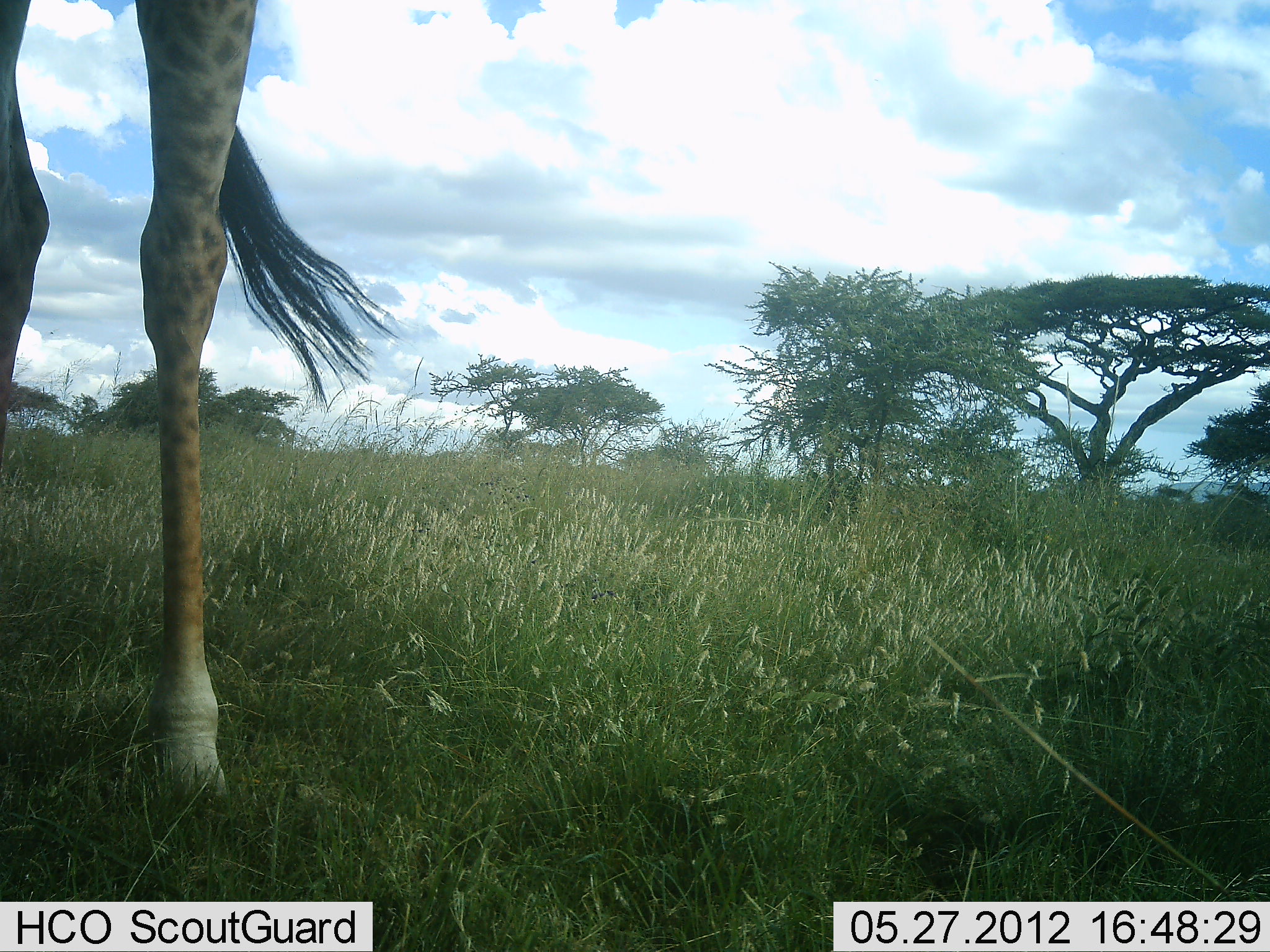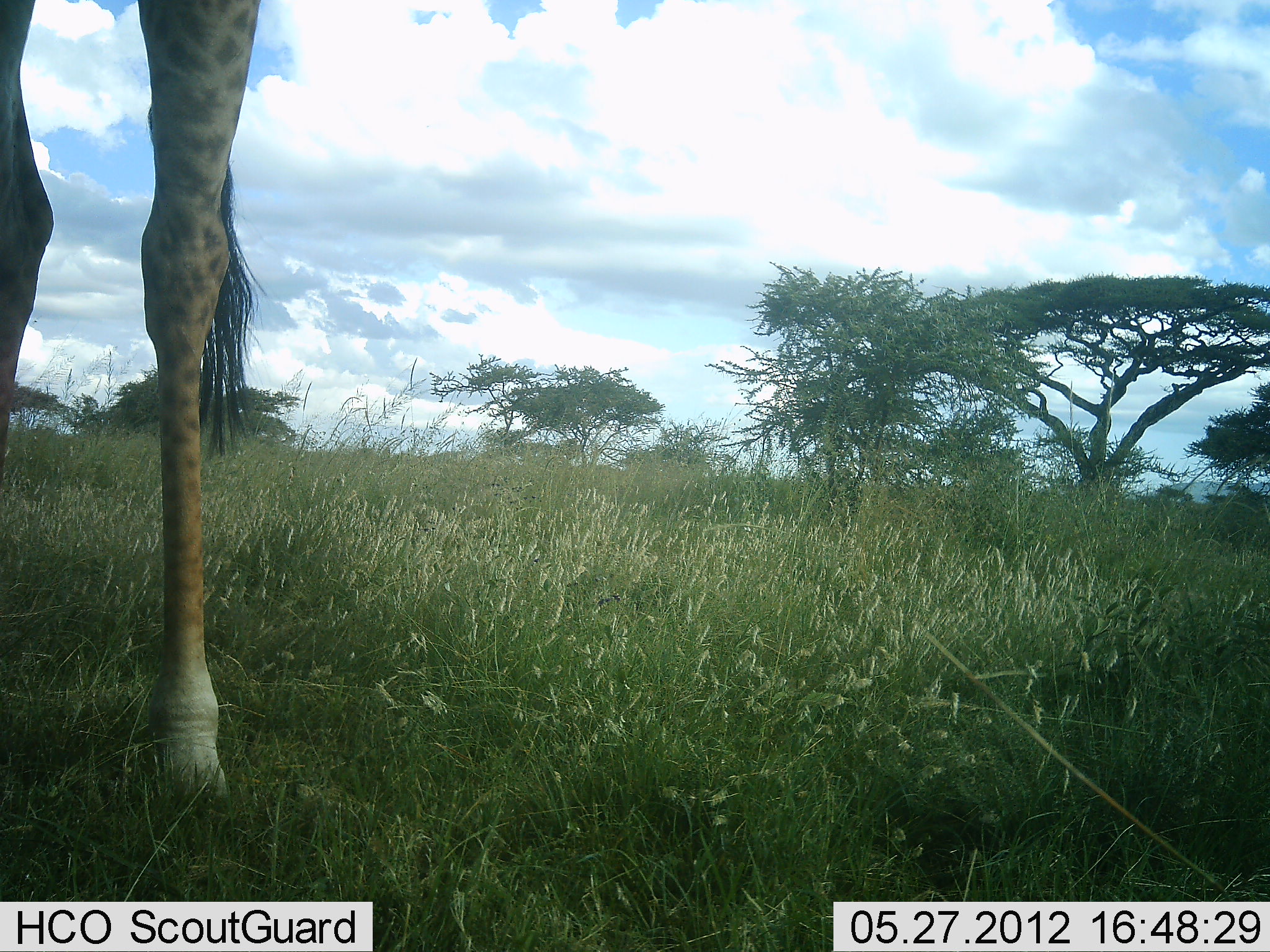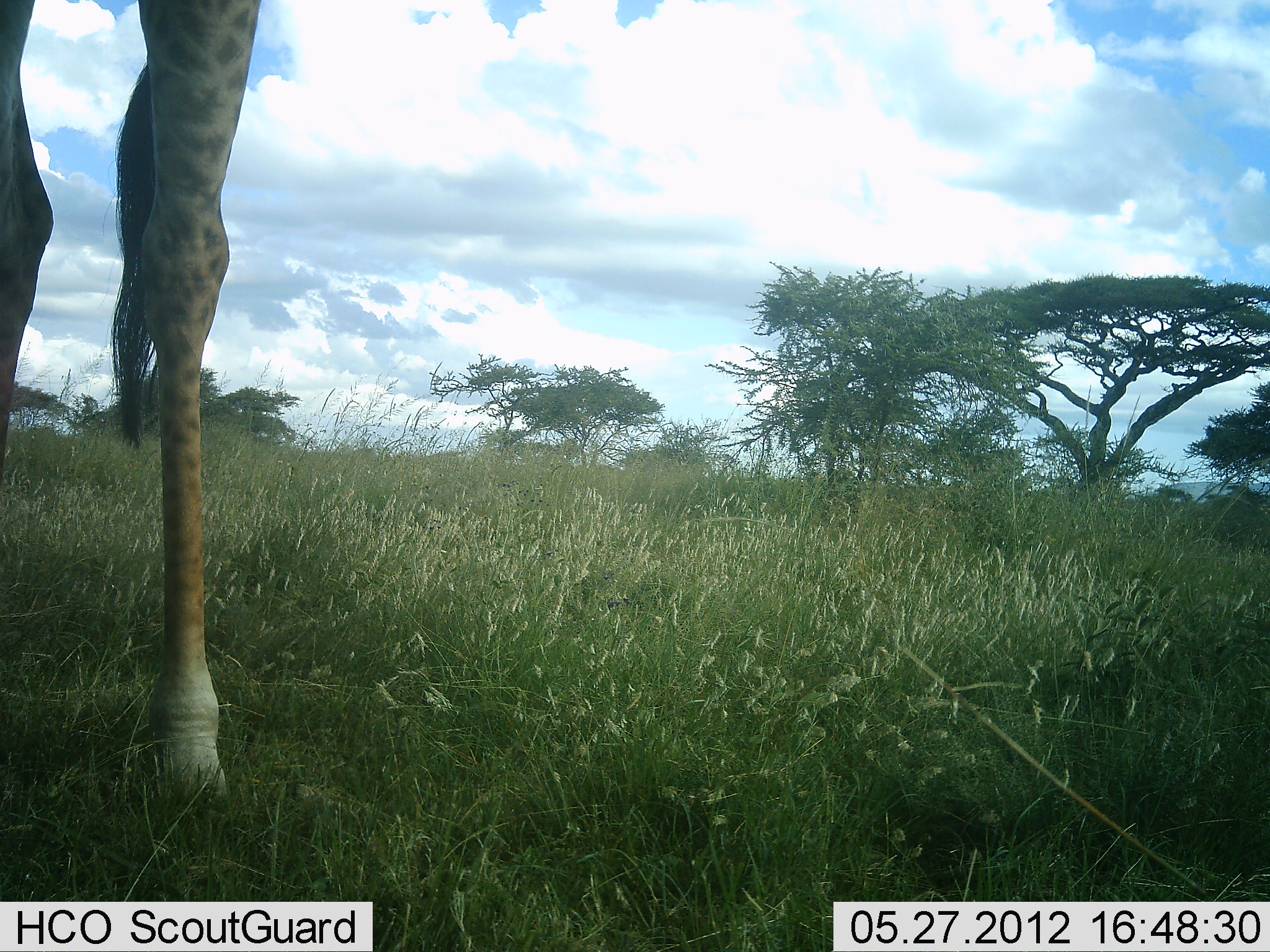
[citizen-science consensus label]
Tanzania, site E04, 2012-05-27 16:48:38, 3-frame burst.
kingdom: Animalia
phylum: Chordata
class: Mammalia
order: Artiodactyla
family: Giraffidae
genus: Giraffa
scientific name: Giraffa camelopardalis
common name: giraffe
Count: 1.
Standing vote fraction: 100%.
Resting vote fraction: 0%.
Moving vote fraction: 0%.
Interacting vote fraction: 0%.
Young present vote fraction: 0%.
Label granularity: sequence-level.